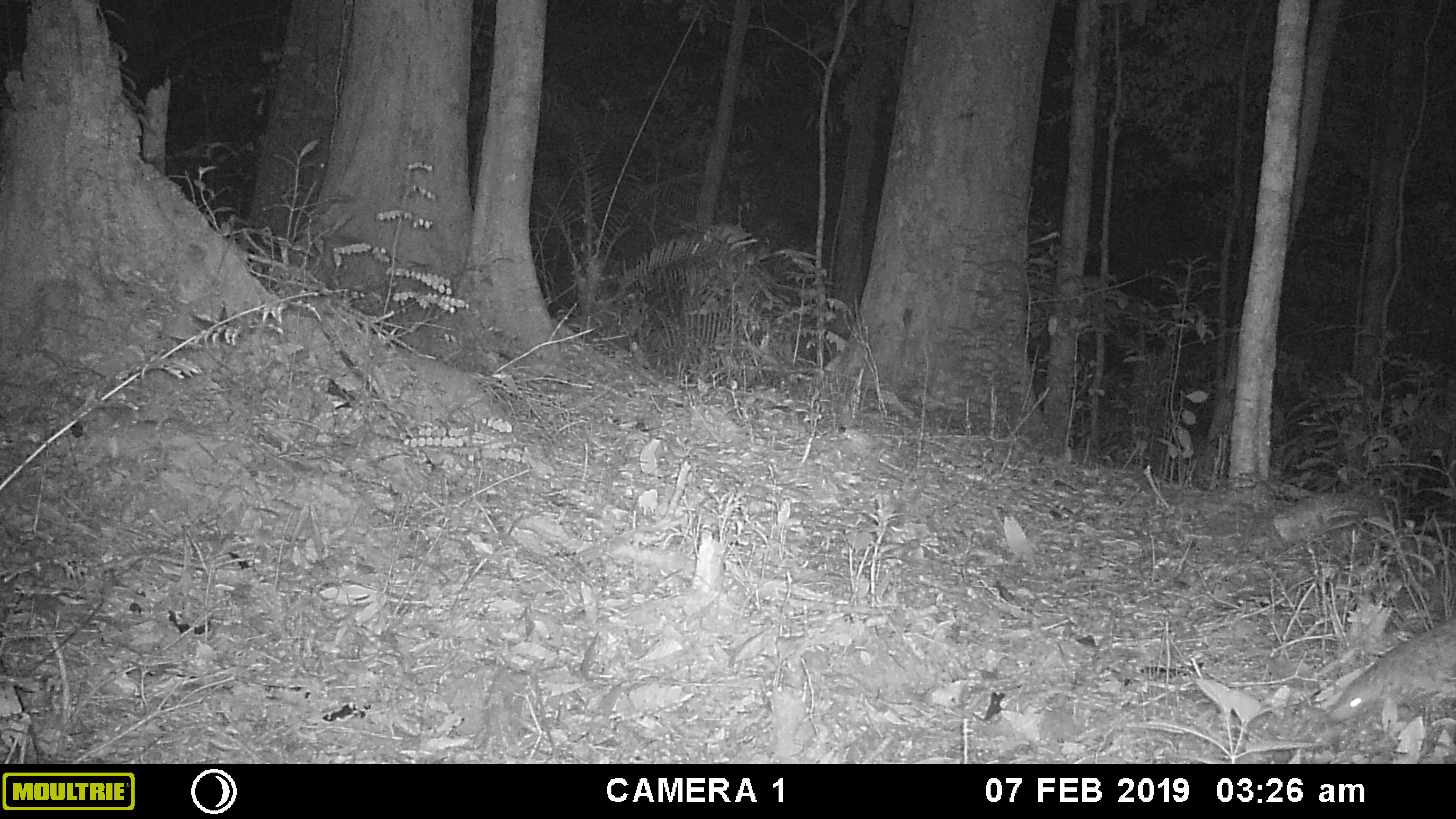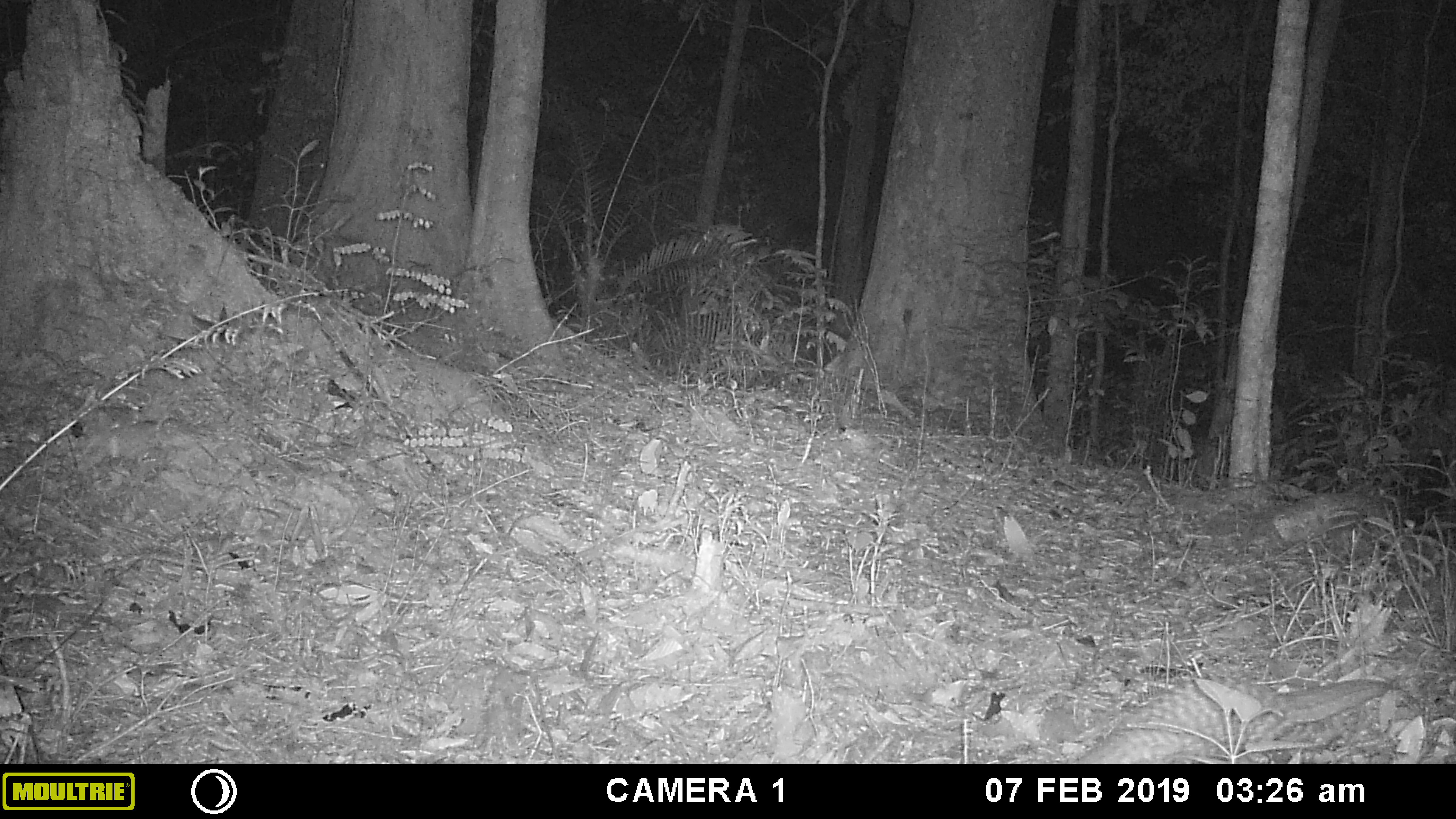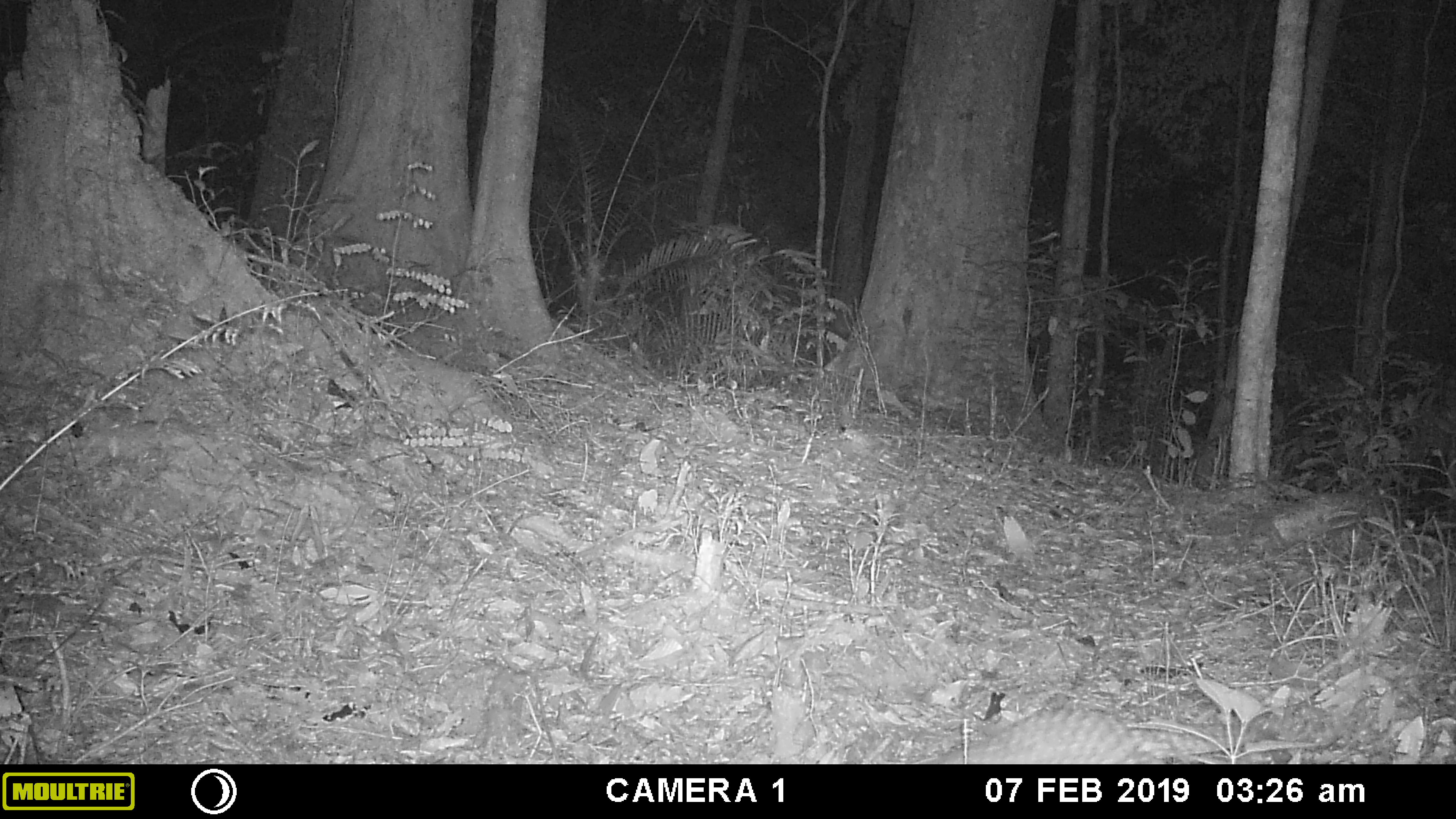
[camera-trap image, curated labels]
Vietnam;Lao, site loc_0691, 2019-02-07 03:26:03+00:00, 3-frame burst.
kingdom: Animalia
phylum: Chordata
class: Mammalia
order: Pholidota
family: Manidae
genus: Manis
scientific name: Manis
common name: asian pangolins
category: pangolin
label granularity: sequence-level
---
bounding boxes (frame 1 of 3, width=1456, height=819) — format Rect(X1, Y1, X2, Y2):
pangolin: Rect(1325, 613, 1456, 721)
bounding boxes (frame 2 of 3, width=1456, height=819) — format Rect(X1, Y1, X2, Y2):
pangolin: Rect(1070, 677, 1393, 764)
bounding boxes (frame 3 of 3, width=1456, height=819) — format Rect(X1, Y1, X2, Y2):
pangolin: Rect(916, 705, 1347, 764)